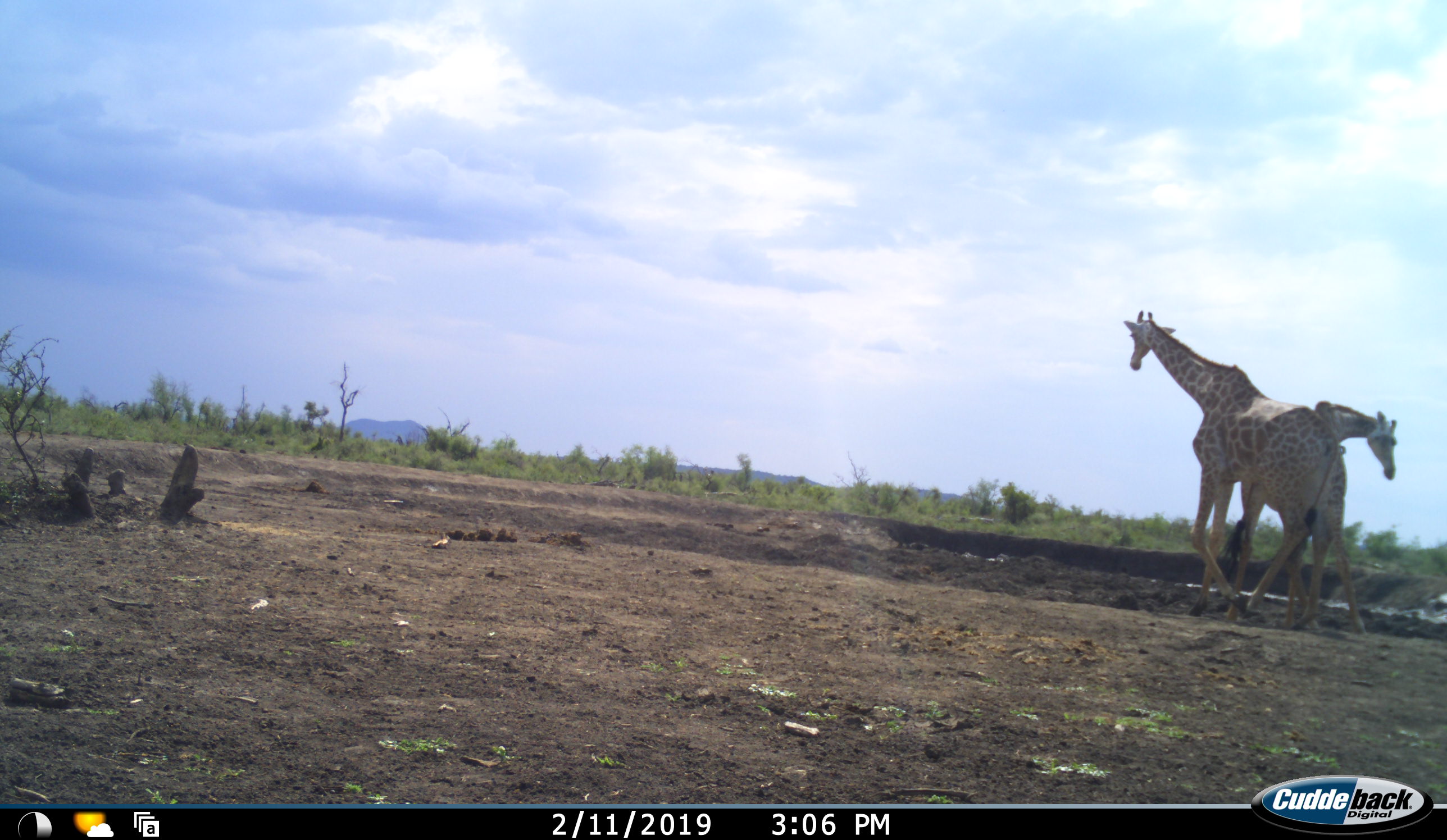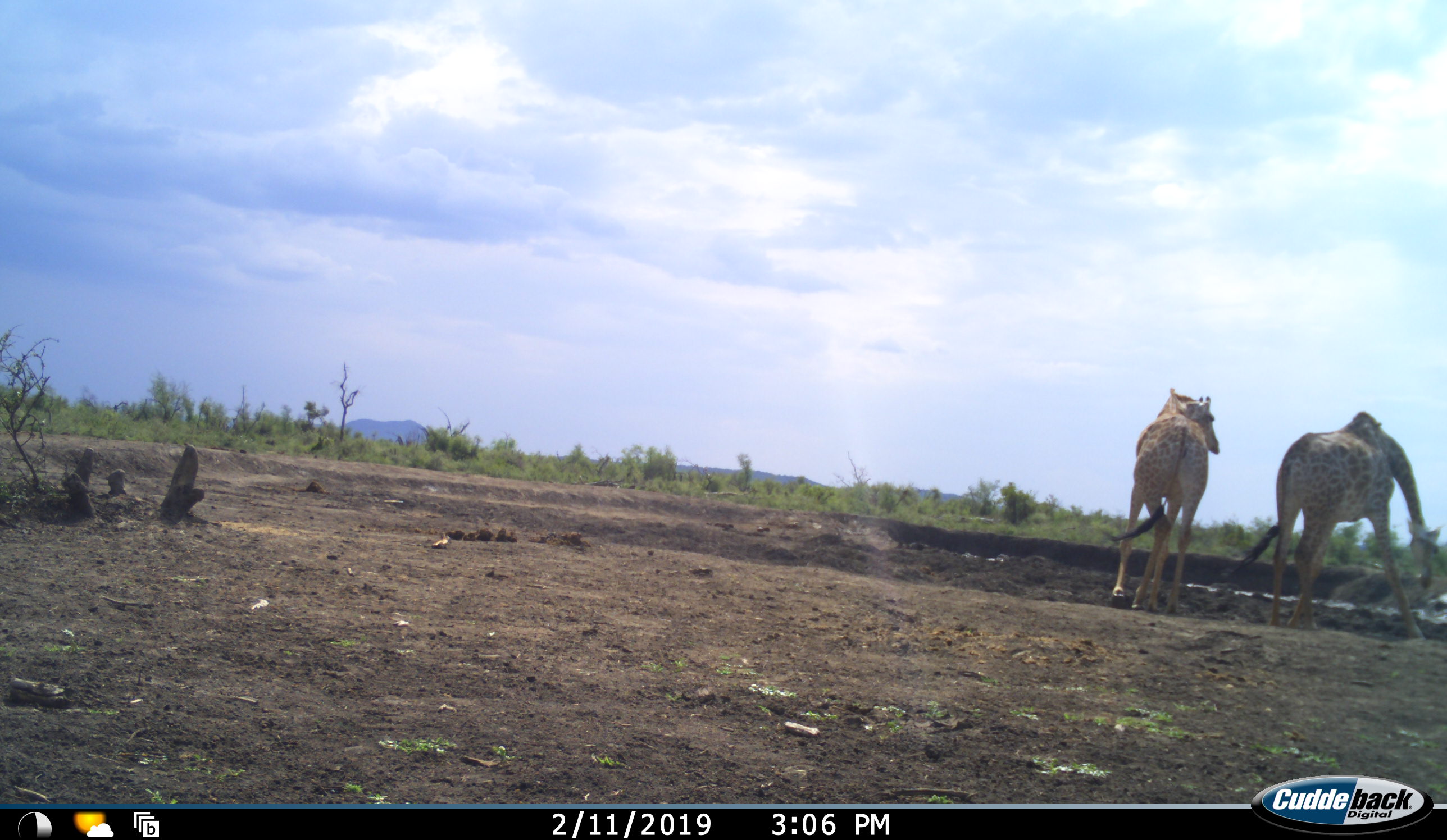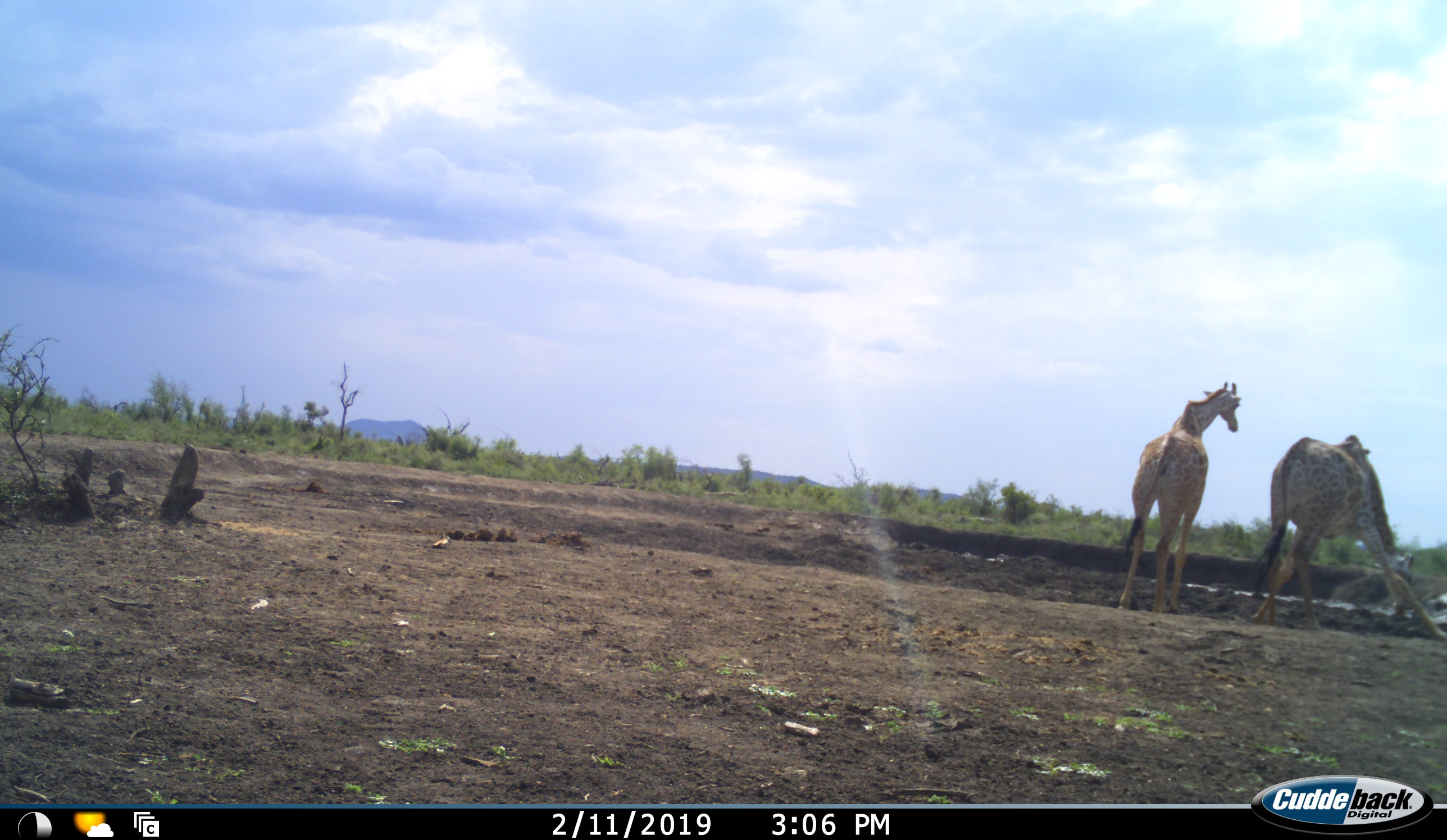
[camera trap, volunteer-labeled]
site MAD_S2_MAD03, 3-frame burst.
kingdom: Animalia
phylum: Chordata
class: Mammalia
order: Artiodactyla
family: Giraffidae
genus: Giraffa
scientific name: Giraffa camelopardalis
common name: giraffe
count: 2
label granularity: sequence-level